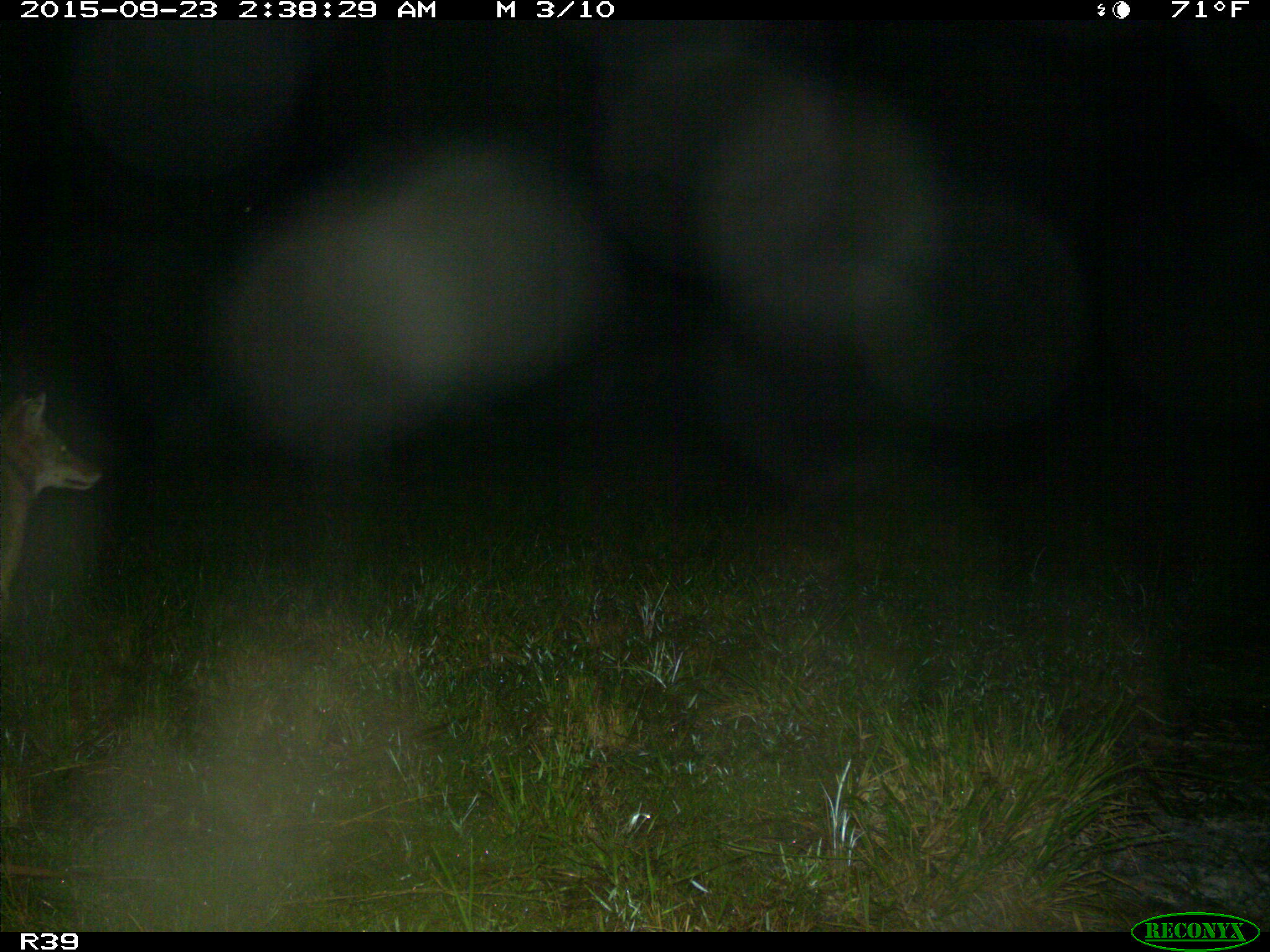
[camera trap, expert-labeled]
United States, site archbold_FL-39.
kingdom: Animalia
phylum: Chordata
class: Mammalia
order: Carnivora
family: Canidae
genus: Canis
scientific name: Canis latrans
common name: coyote